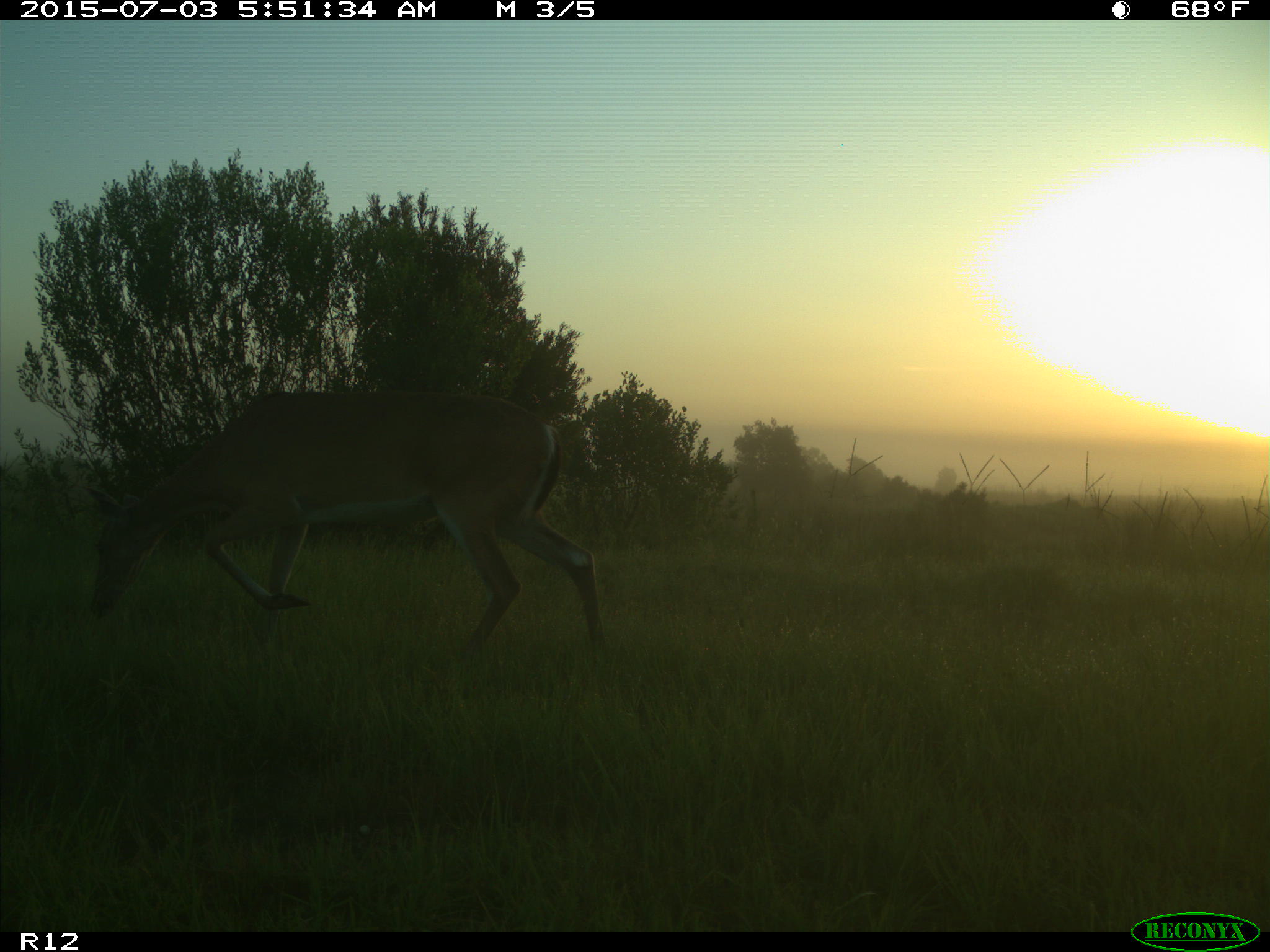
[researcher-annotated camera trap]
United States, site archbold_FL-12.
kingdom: Animalia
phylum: Chordata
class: Mammalia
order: Artiodactyla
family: Cervidae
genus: Odocoileus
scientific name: Odocoileus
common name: deer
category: unidentified deer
Unidentified deer (deer) (Odocoileus).